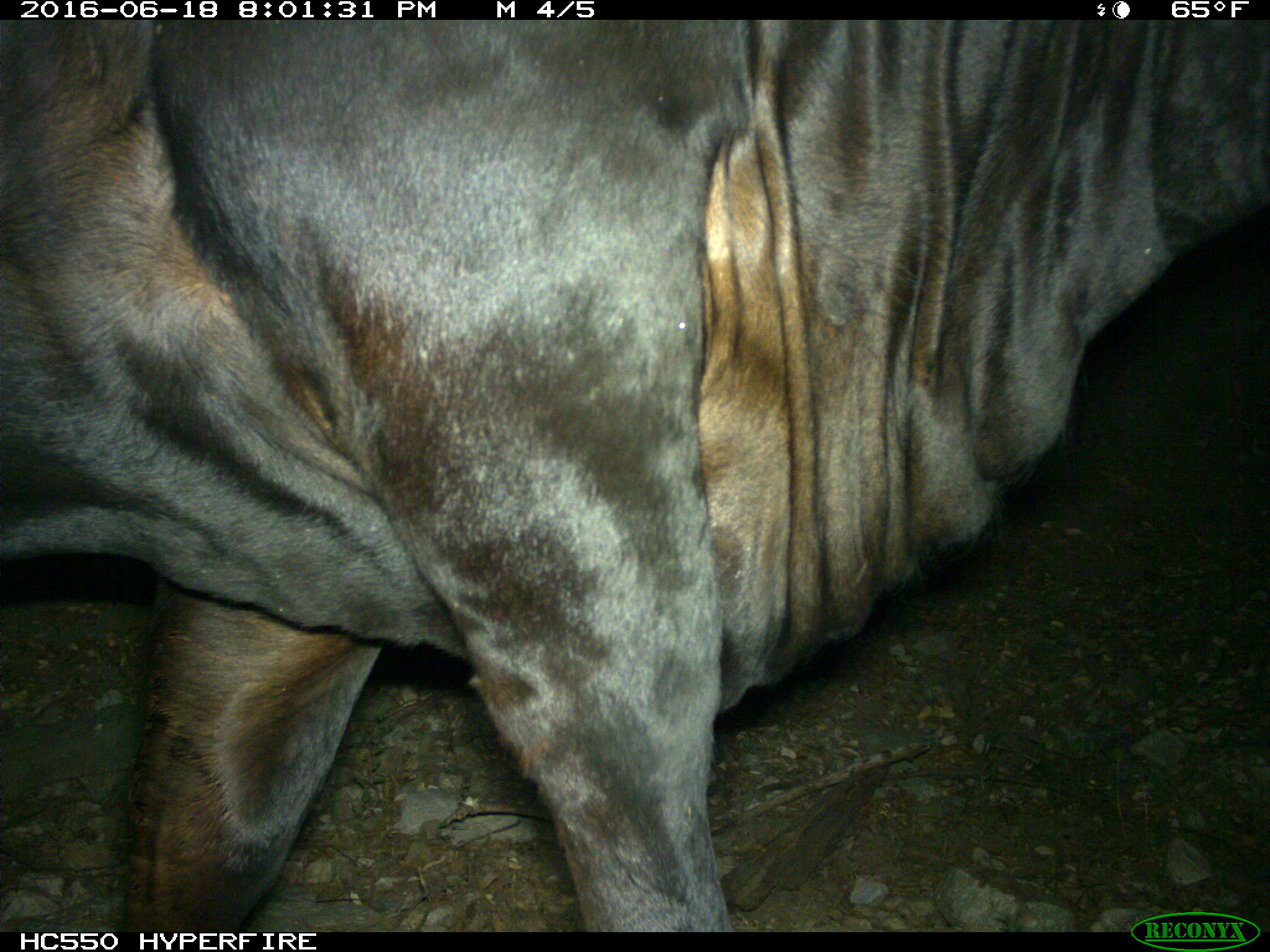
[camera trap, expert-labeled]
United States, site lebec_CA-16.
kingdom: Animalia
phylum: Chordata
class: Mammalia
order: Artiodactyla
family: Bovidae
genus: Bos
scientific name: Bos taurus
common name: domestic cow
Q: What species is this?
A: Bos taurus (domestic cow).